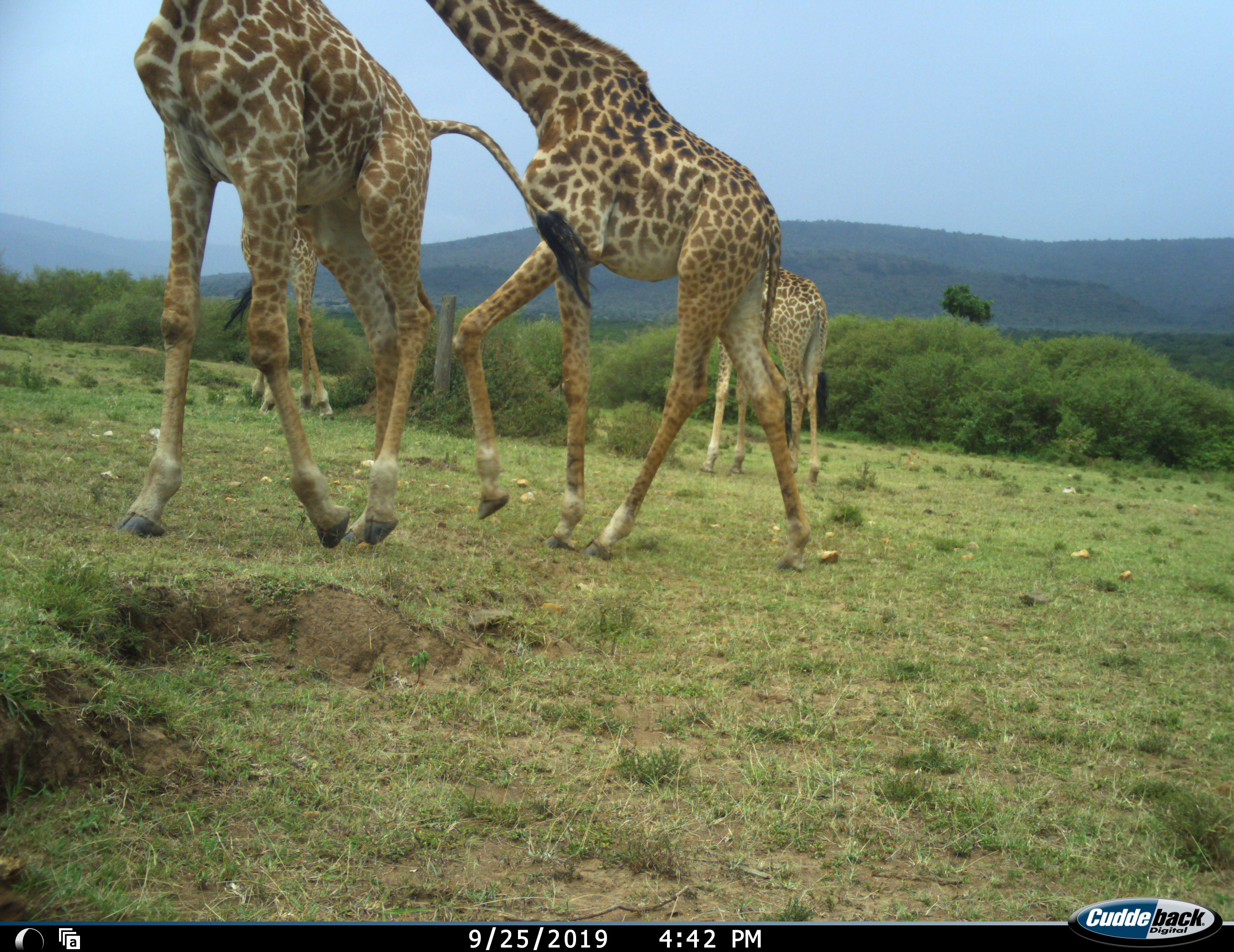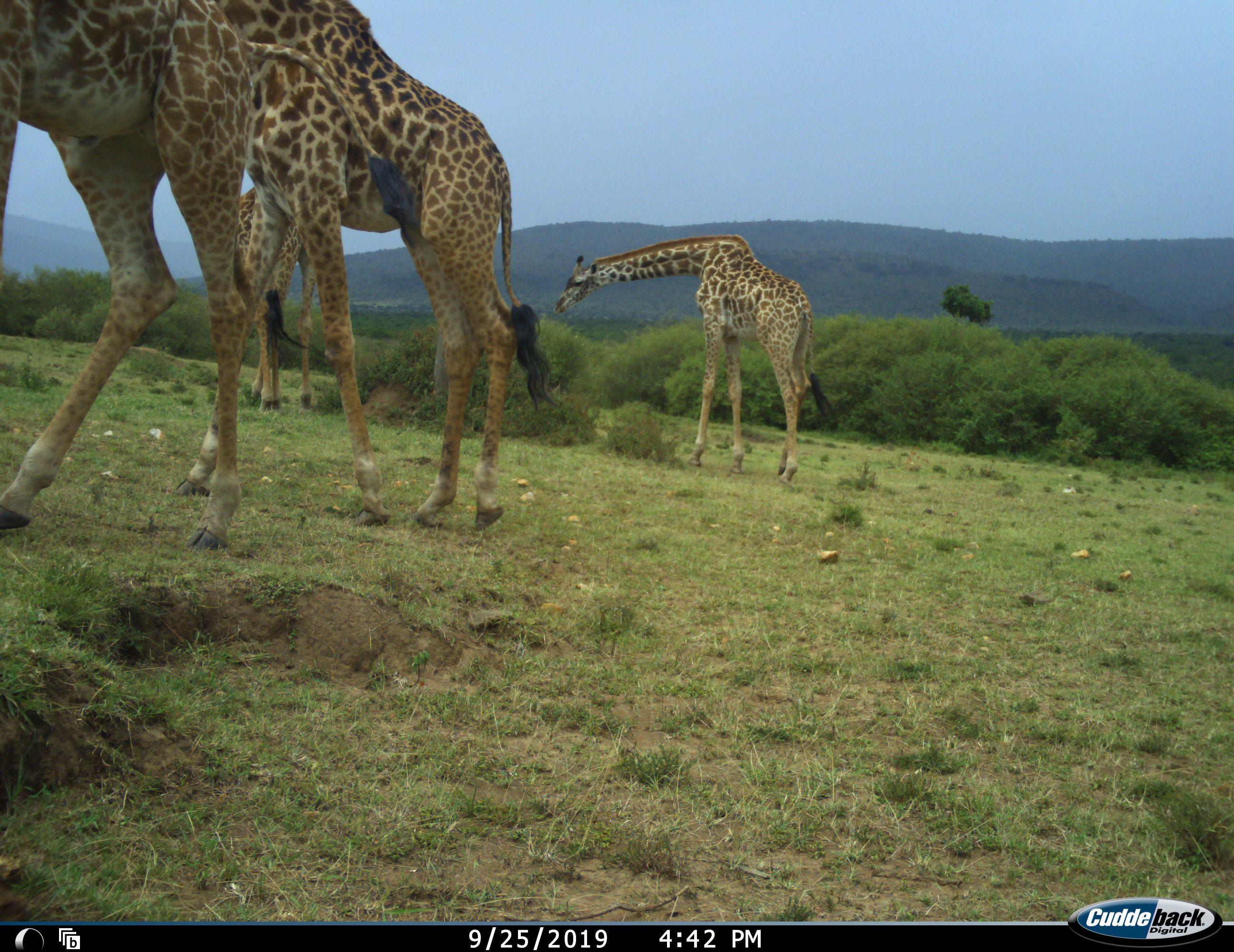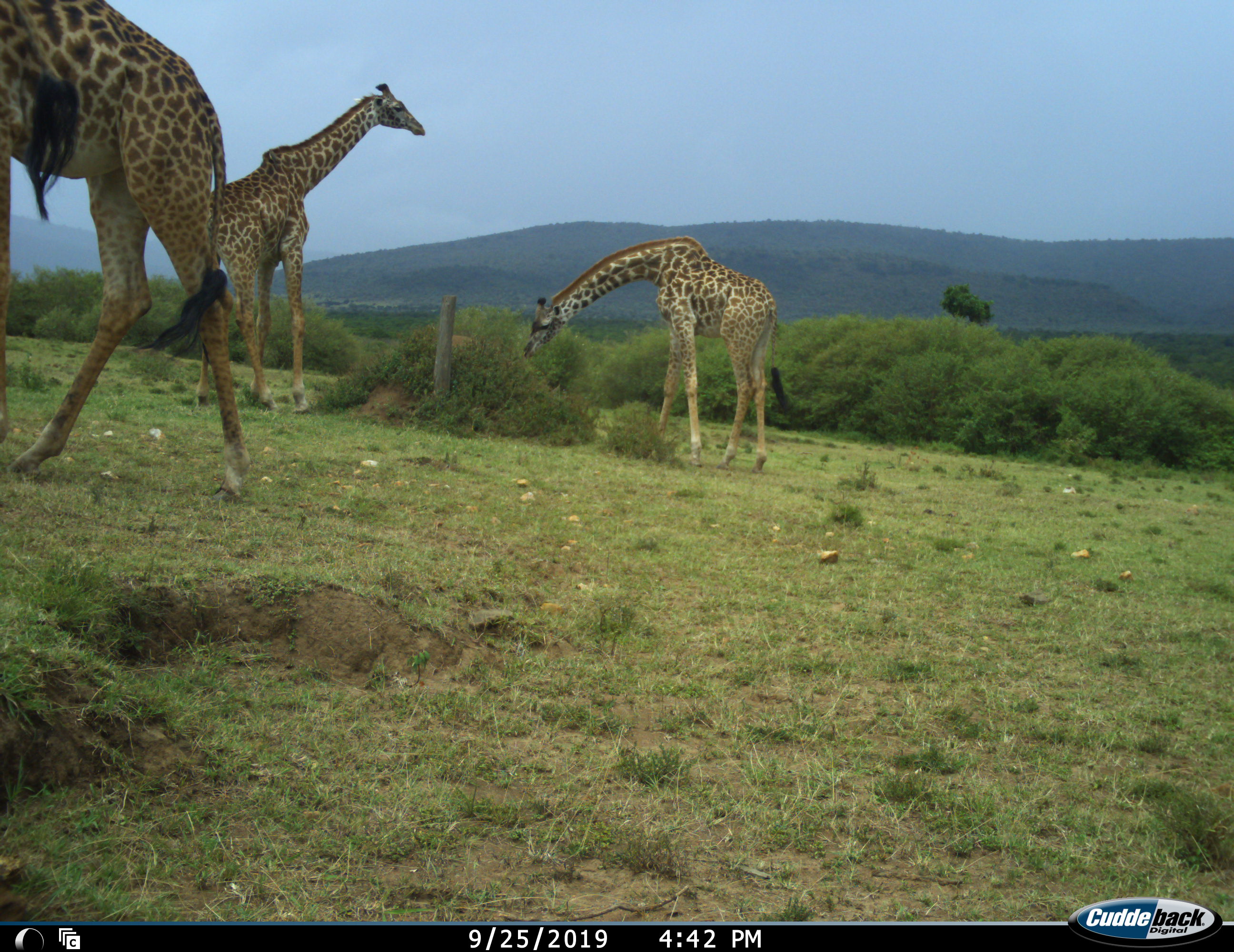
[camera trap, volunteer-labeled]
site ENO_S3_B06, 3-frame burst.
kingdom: Animalia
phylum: Chordata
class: Mammalia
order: Artiodactyla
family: Giraffidae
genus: Giraffa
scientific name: Giraffa camelopardalis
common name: giraffe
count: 4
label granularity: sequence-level